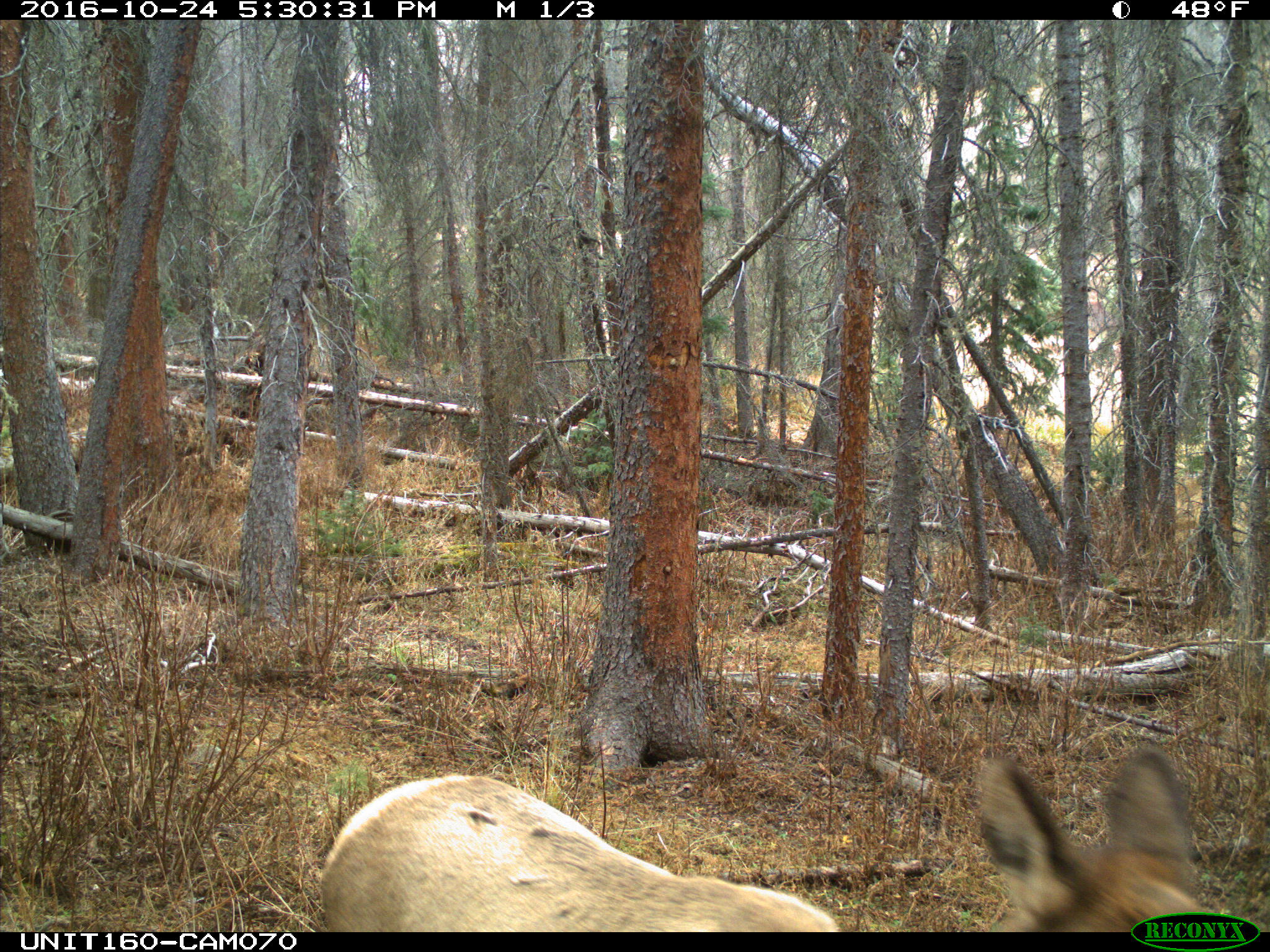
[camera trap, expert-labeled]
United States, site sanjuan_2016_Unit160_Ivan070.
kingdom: Animalia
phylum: Chordata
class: Mammalia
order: Artiodactyla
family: Cervidae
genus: Cervus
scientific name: Cervus elaphus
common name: red deer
Cervus elaphus (red deer).